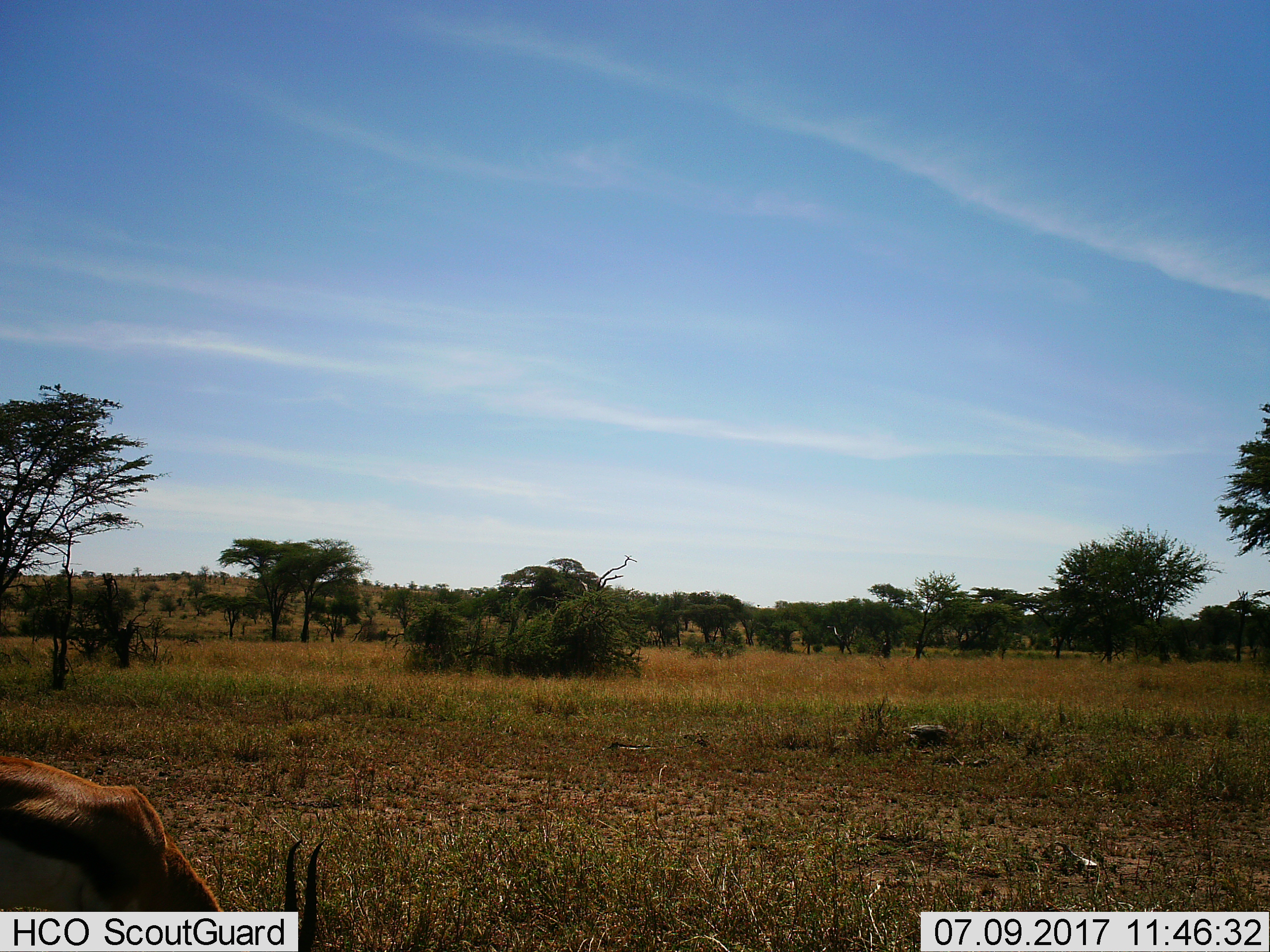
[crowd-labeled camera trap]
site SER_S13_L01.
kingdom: Animalia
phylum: Chordata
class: Mammalia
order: Artiodactyla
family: Bovidae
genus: Eudorcas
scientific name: Eudorcas thomsonii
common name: thomson's gazelle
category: gazellethomsons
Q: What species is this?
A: Gazellethomsons (thomson's gazelle) (Eudorcas thomsonii).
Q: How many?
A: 1.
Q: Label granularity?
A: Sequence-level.